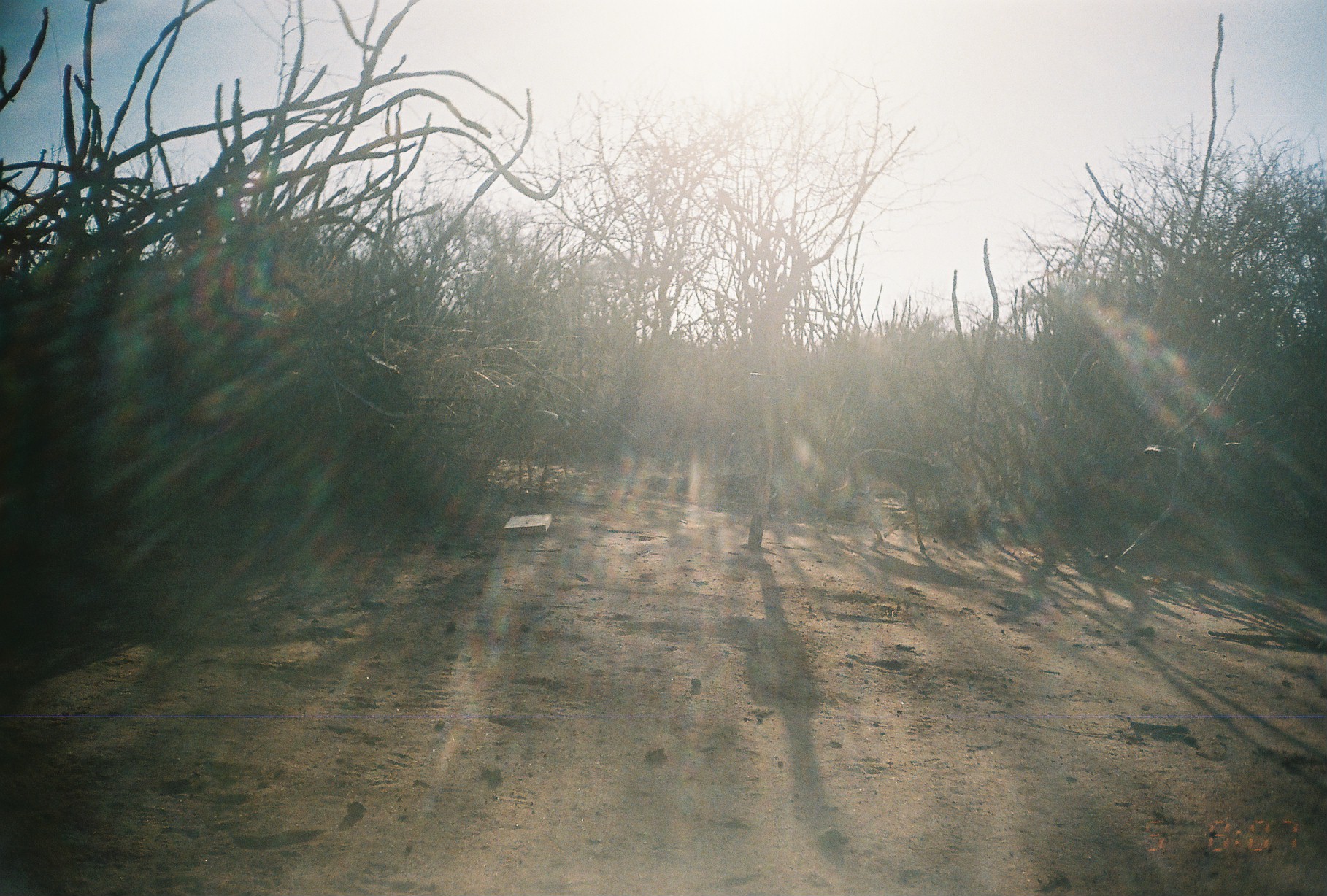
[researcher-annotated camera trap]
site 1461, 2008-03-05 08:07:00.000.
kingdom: Animalia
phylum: Chordata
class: Mammalia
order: Artiodactyla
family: Bovidae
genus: Madoqua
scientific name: Madoqua guentheri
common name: günther's dik-dik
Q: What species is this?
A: Madoqua guentheri (günther's dik-dik).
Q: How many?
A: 1.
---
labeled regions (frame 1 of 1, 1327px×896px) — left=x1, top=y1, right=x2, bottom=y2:
madoqua guentheri: left=819, top=446, right=970, bottom=555; left=516, top=408, right=598, bottom=494